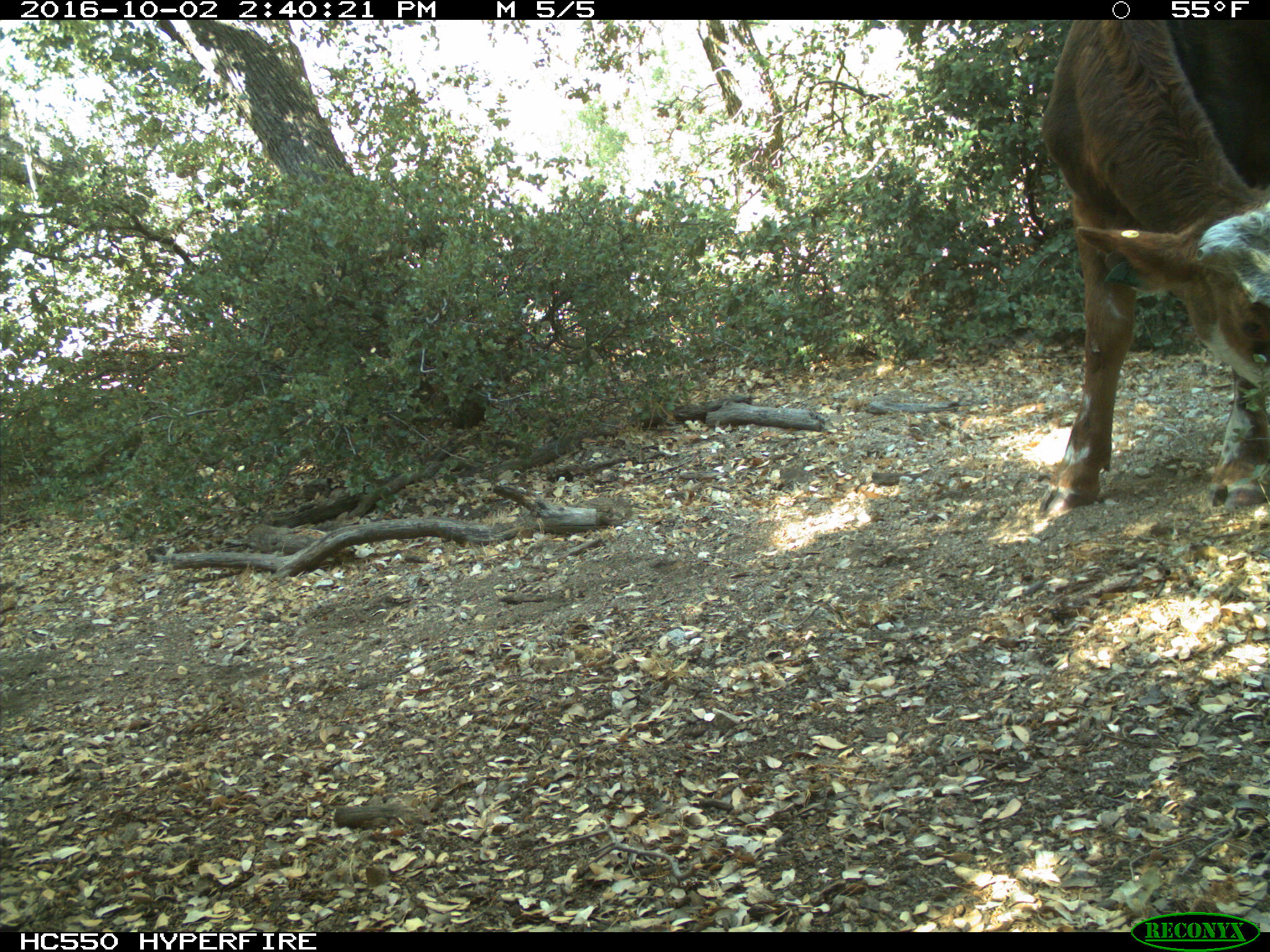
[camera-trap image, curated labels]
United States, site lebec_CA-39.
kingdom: Animalia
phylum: Chordata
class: Mammalia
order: Artiodactyla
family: Bovidae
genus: Bos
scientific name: Bos taurus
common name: domestic cow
Bos taurus (domestic cow).